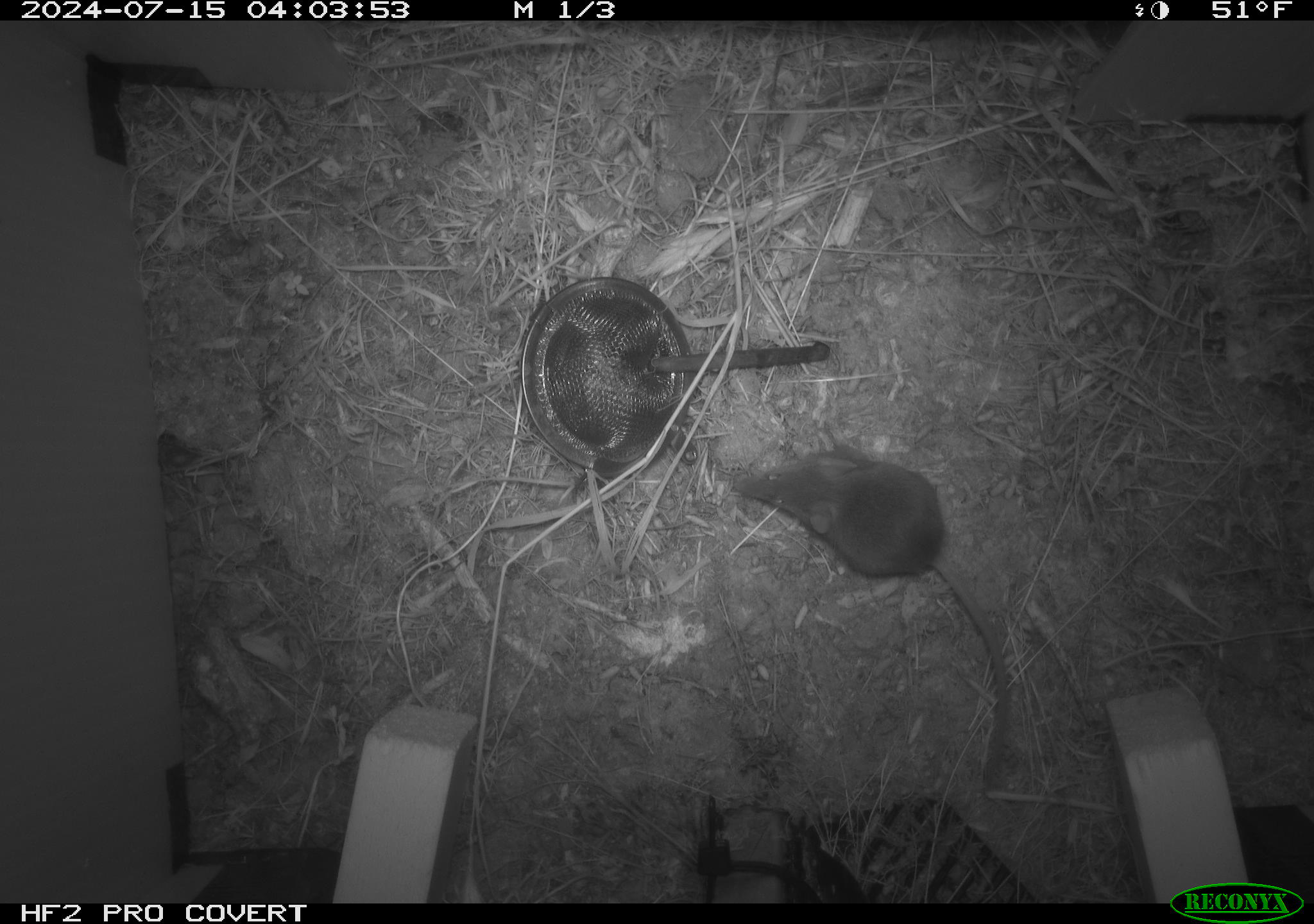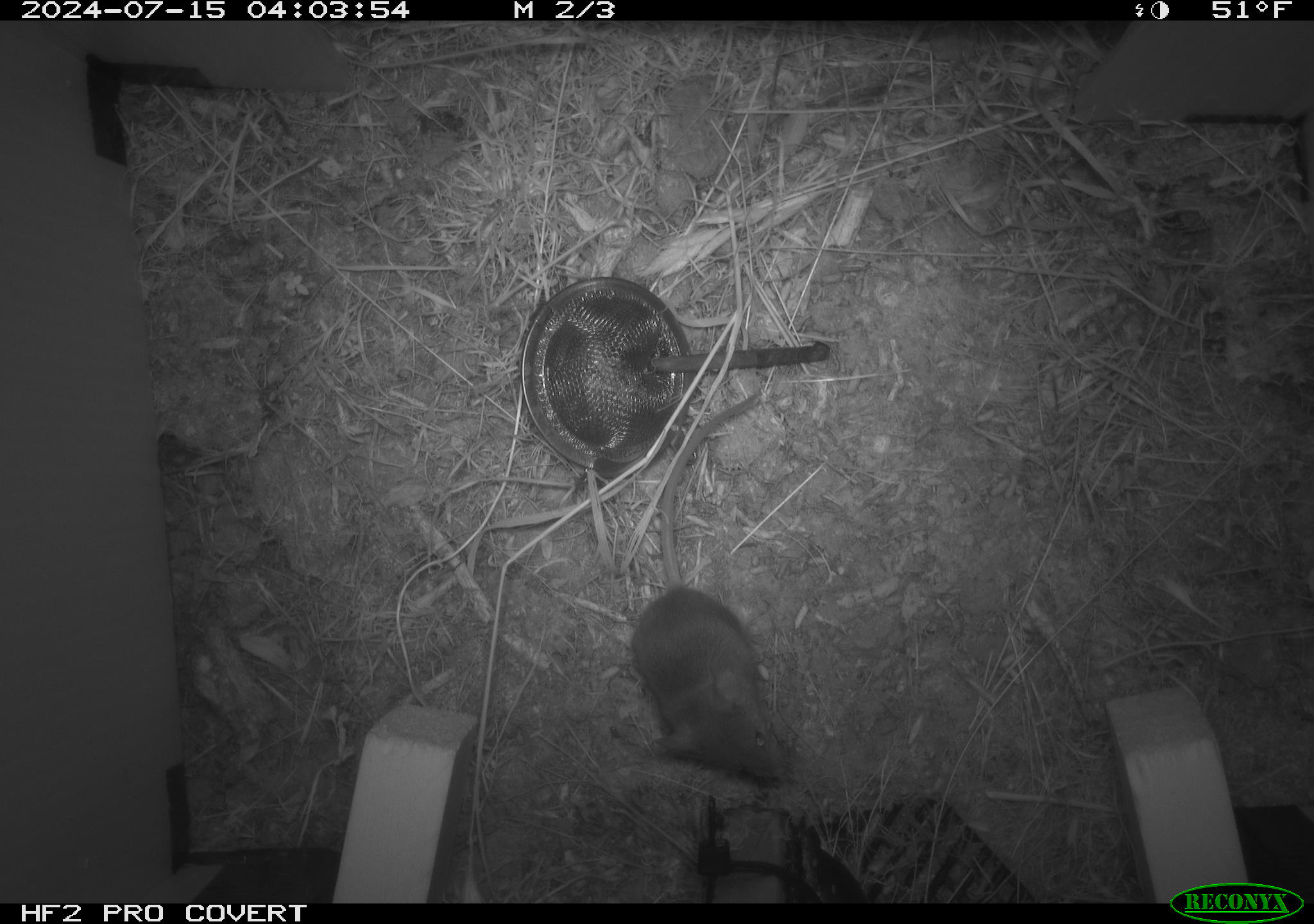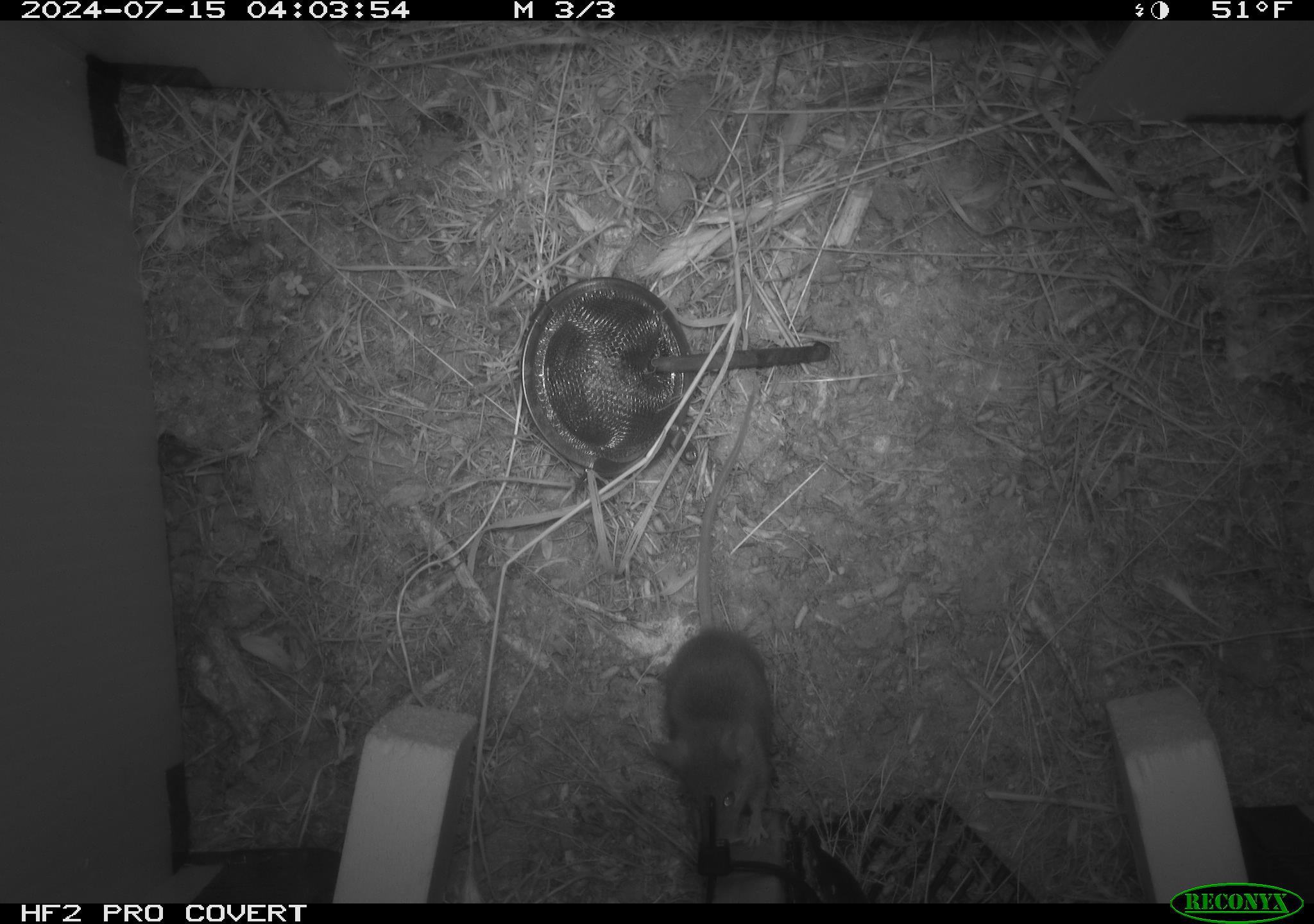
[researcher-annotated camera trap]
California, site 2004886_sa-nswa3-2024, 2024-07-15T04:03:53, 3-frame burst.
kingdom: Animalia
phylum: Chordata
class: Mammalia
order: Rodentia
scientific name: Rodentia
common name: rodent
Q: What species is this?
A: Rodent (Rodentia).